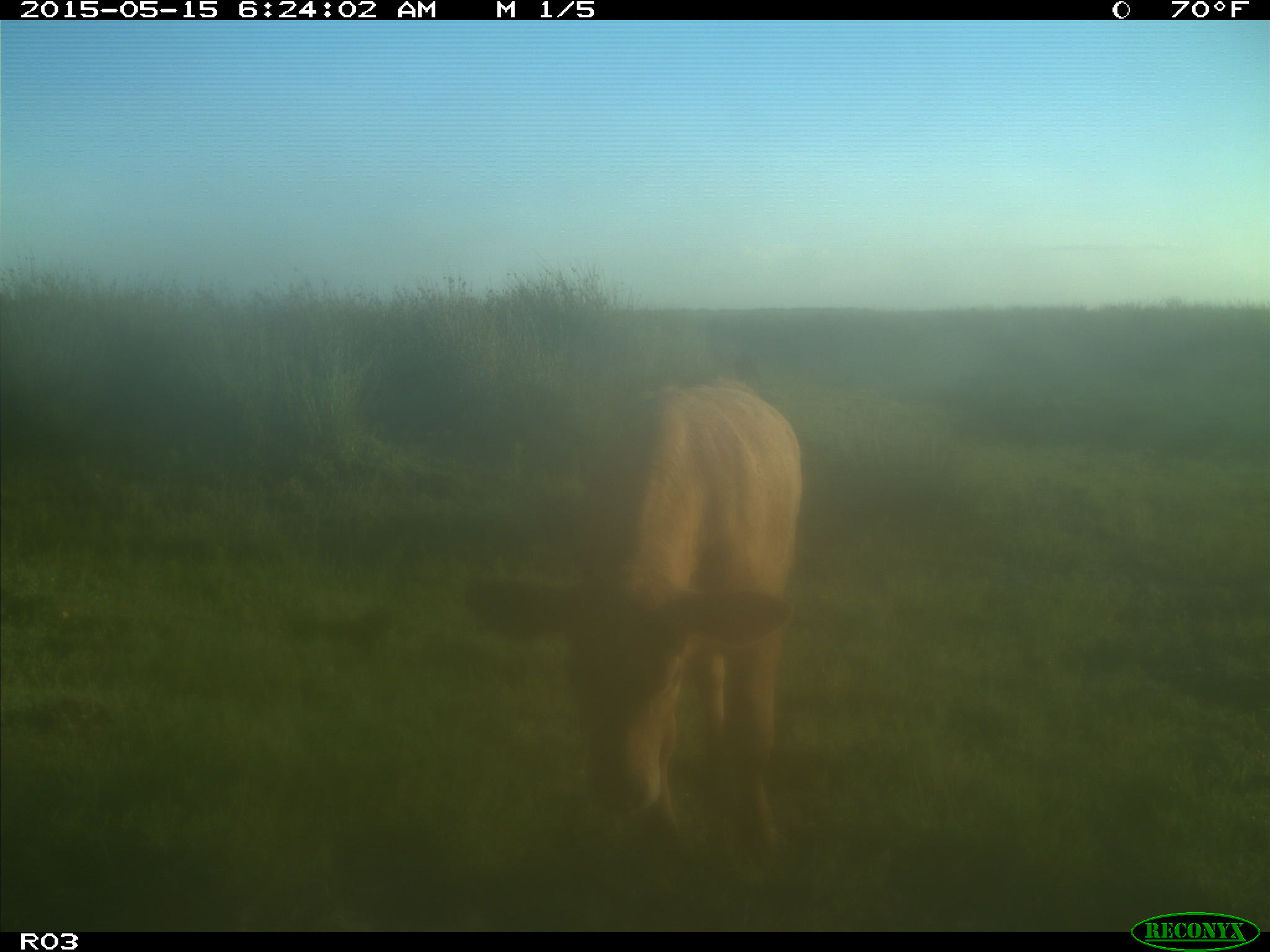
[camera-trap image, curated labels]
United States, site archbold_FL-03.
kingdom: Animalia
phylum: Chordata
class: Mammalia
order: Artiodactyla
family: Bovidae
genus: Bos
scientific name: Bos taurus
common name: domestic cow